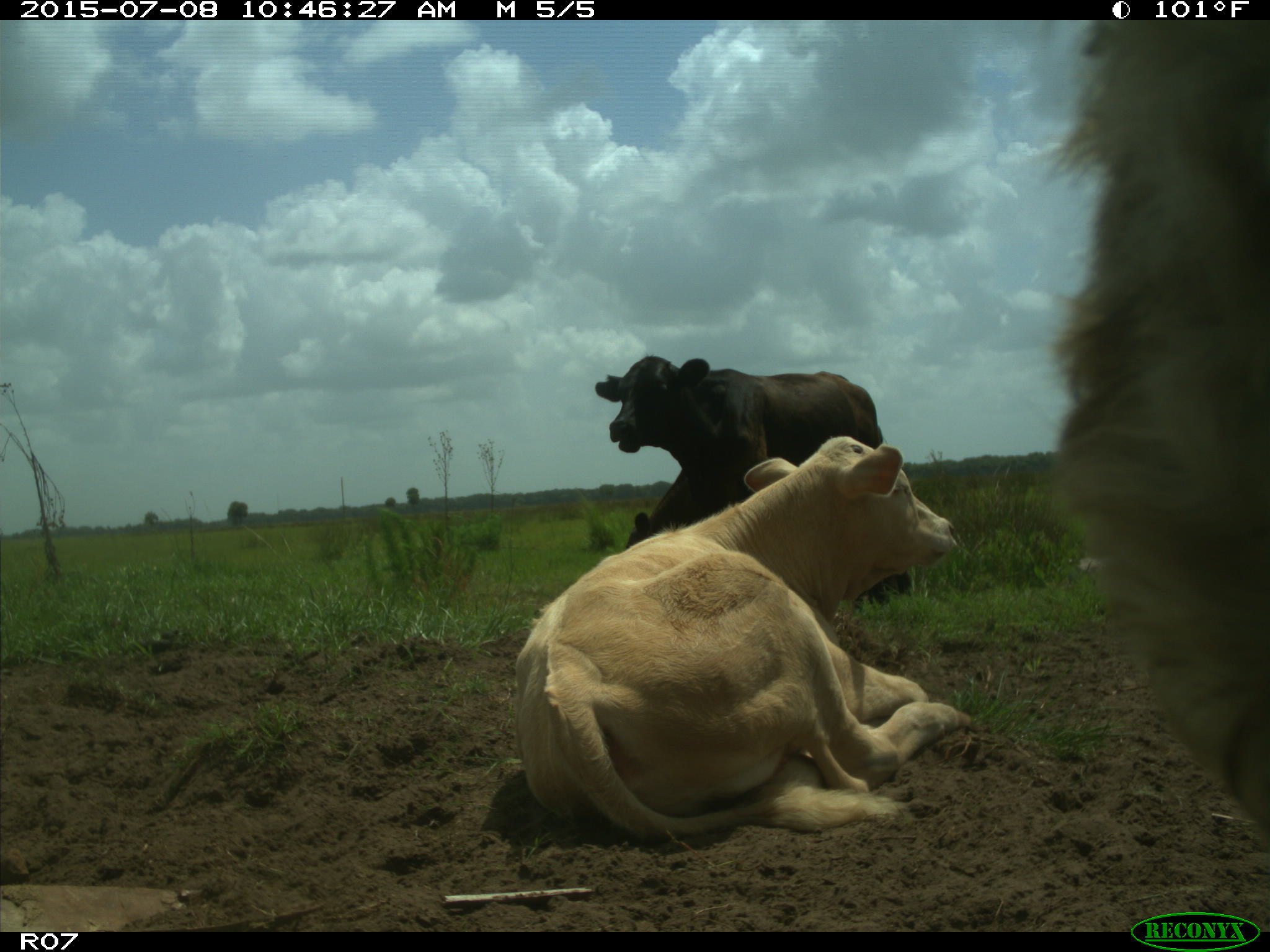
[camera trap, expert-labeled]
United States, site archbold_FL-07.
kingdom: Animalia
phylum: Chordata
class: Mammalia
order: Artiodactyla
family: Bovidae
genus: Bos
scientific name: Bos taurus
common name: domestic cow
Bos taurus (domestic cow).